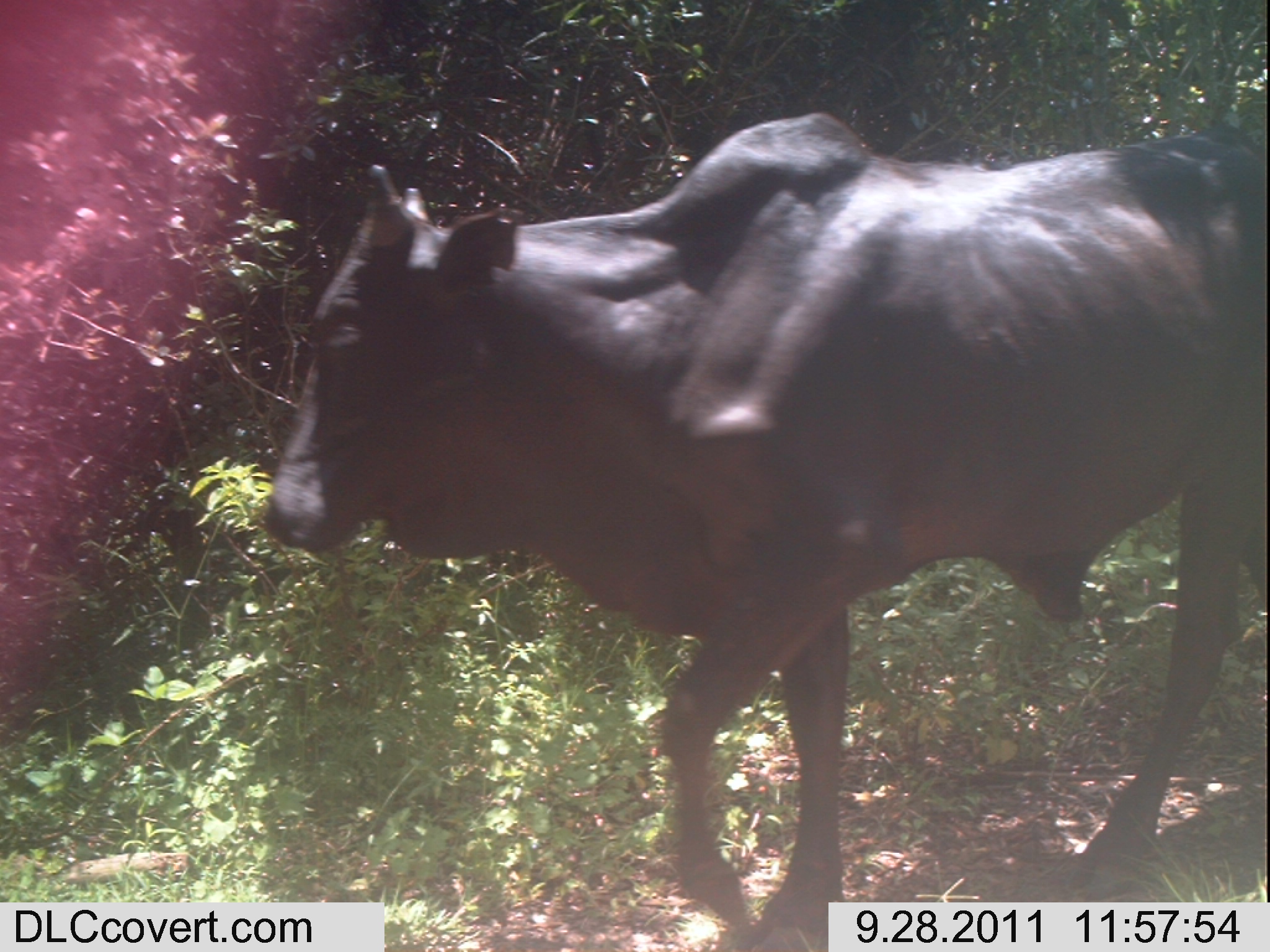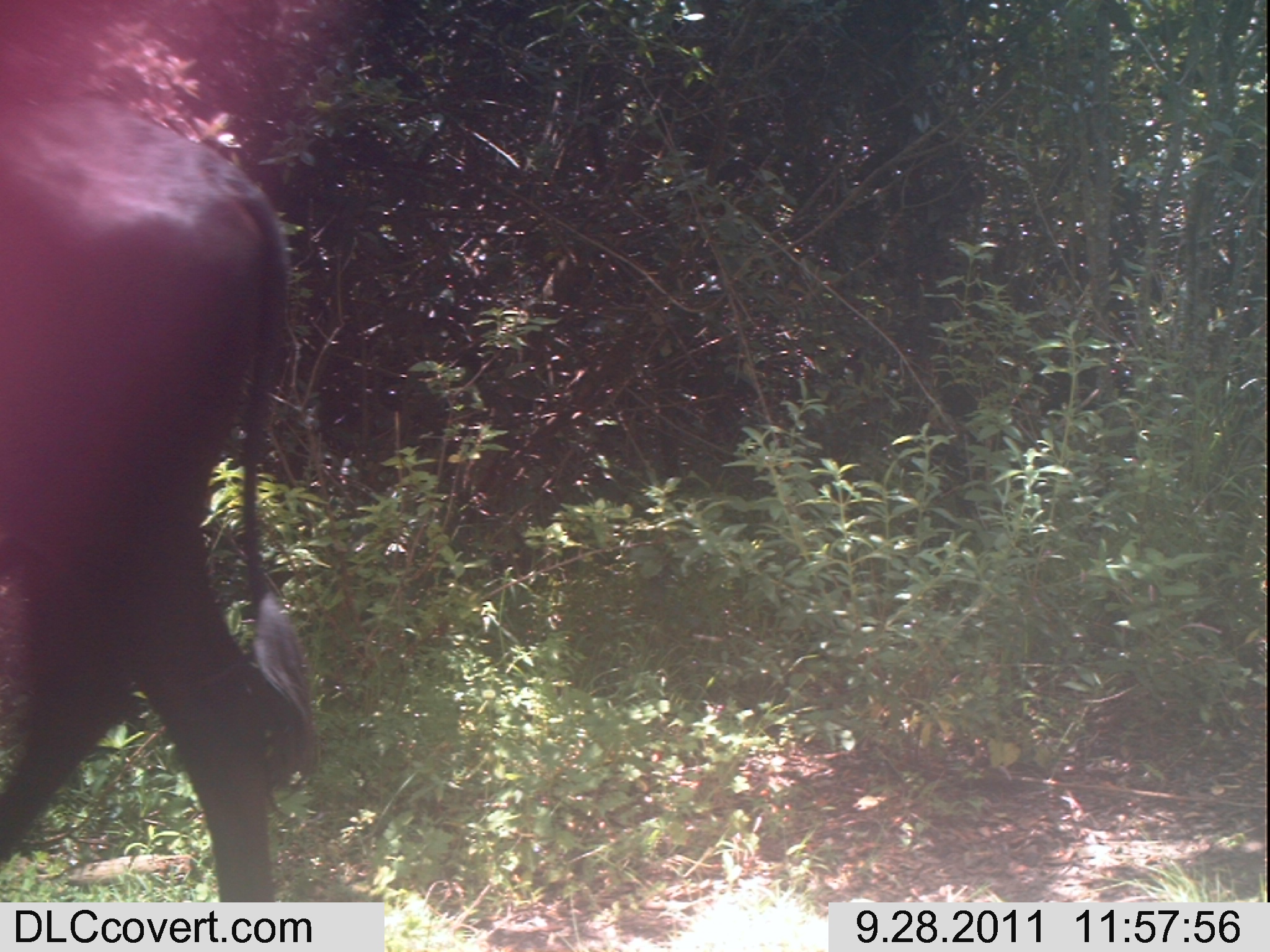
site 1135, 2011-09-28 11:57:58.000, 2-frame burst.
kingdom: Animalia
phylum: Chordata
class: Mammalia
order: Artiodactyla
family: Bovidae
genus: Bos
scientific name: Bos taurus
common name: domestic cattle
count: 1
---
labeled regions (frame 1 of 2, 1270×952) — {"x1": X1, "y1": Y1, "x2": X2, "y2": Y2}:
bos taurus: {"x1": 262, "y1": 110, "x2": 1270, "y2": 952}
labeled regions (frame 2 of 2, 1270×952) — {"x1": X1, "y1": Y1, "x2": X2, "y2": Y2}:
bos taurus: {"x1": 0, "y1": 96, "x2": 319, "y2": 902}